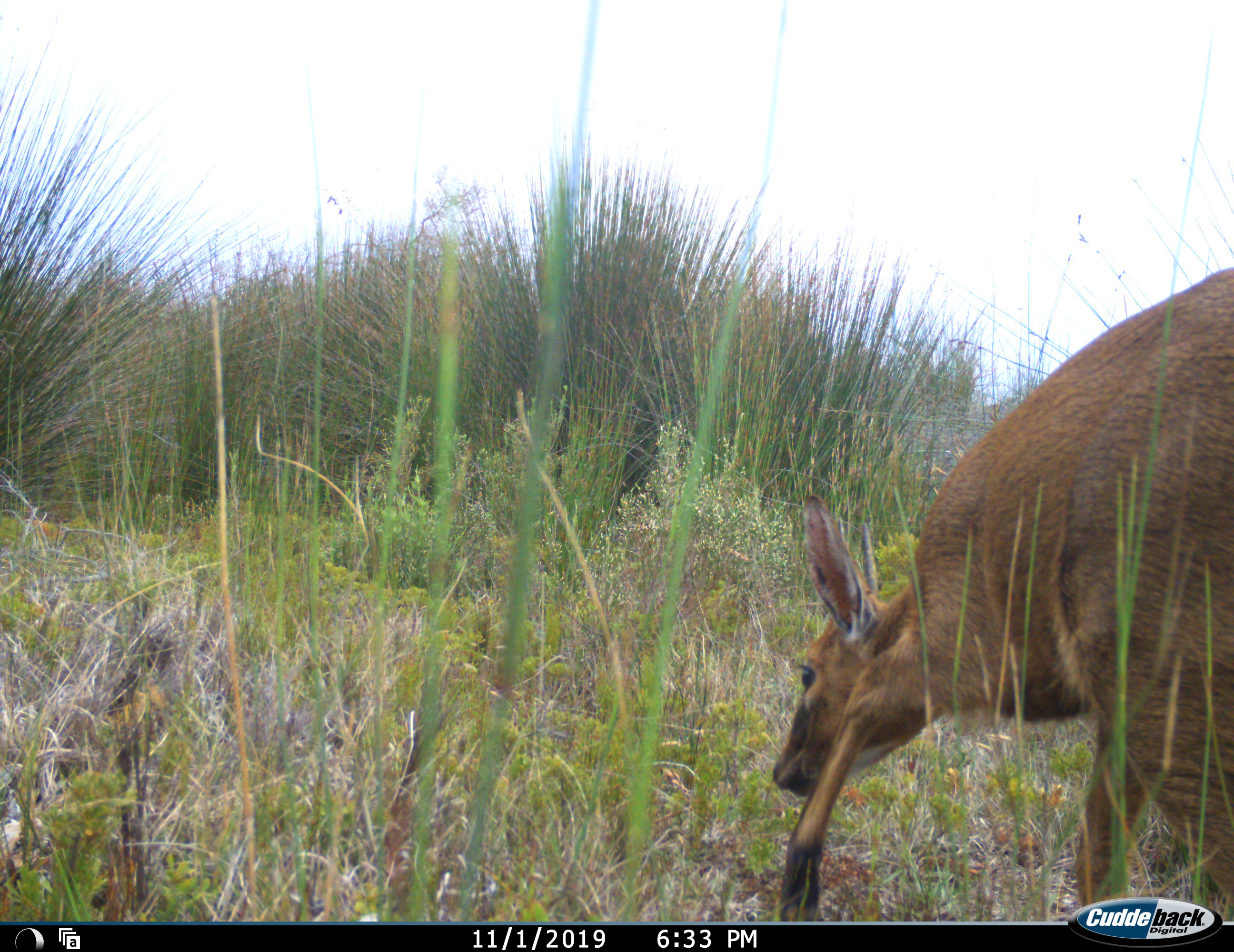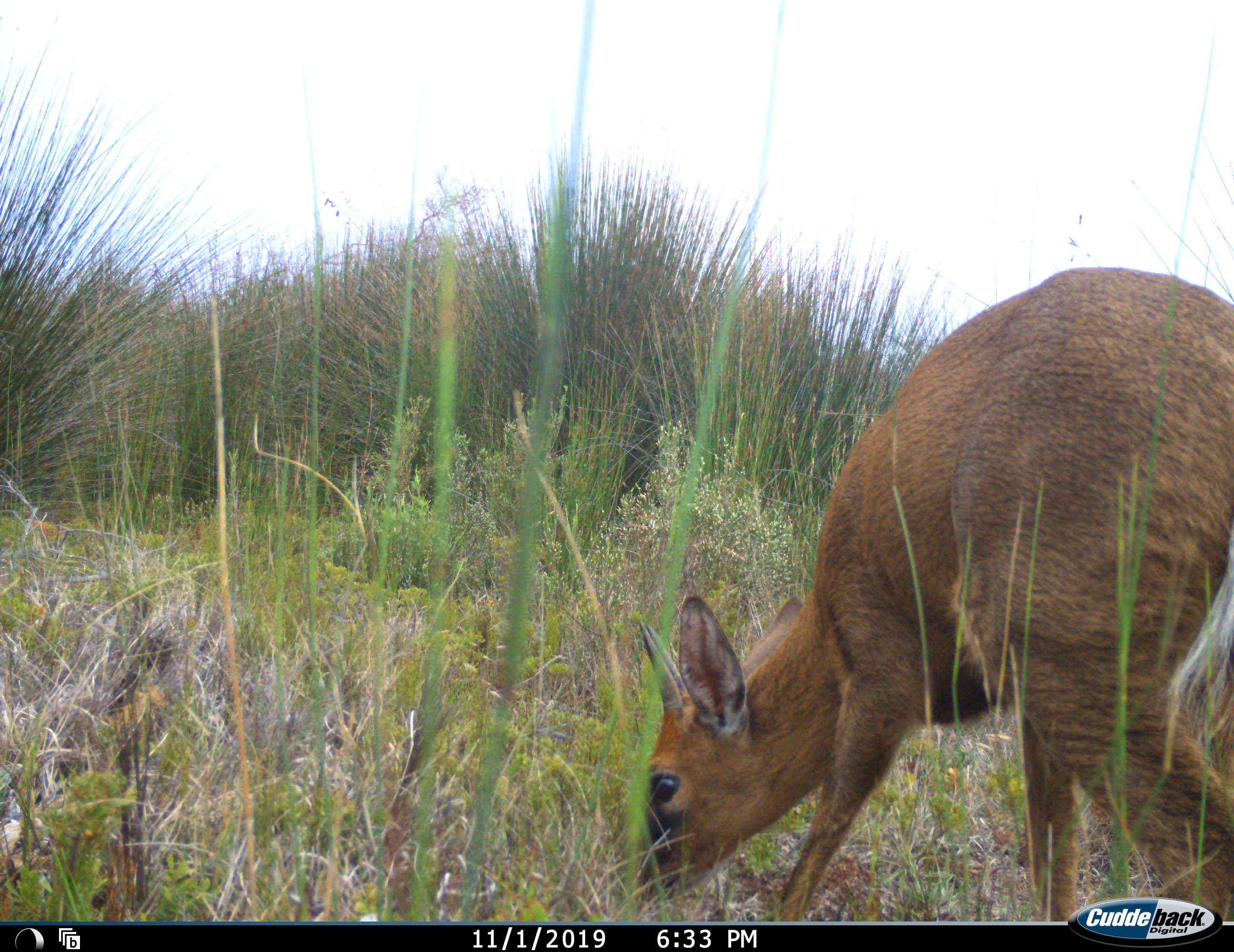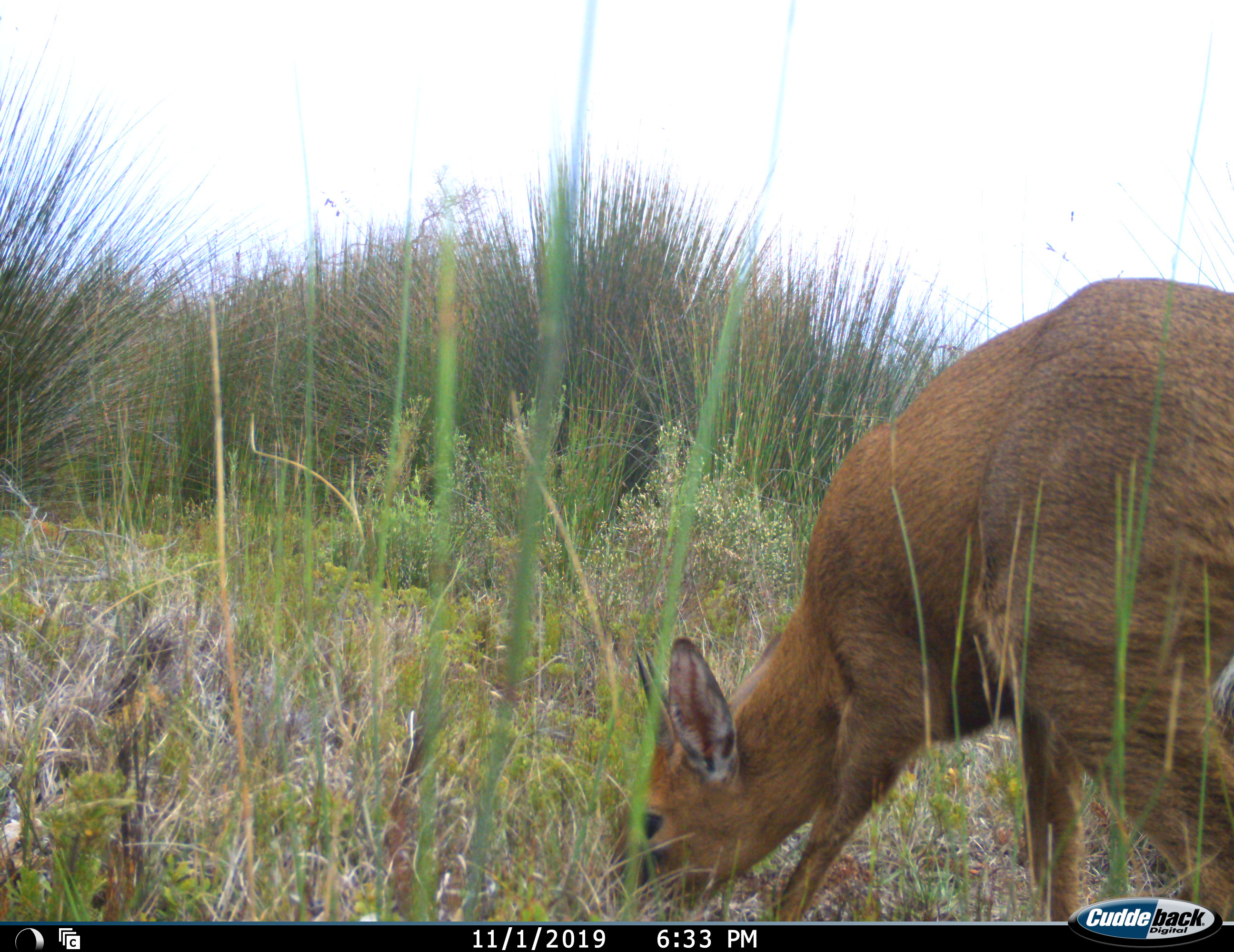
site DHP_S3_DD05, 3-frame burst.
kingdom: Animalia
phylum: Chordata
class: Mammalia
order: Artiodactyla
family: Bovidae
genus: Sylvicapra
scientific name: Sylvicapra grimmia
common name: common duiker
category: duikercommongrey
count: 1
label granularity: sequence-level